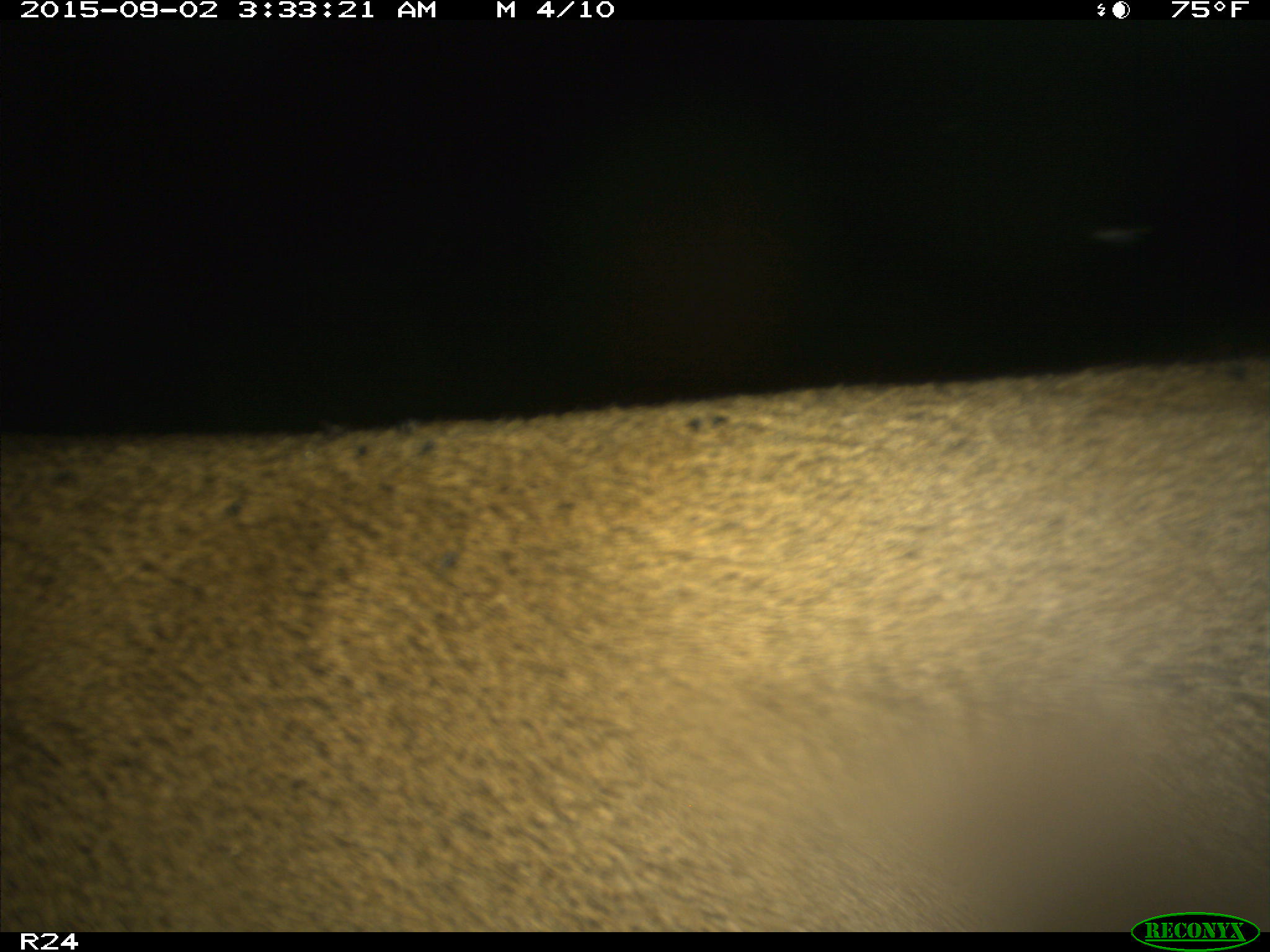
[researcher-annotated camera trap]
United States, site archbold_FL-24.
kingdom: Animalia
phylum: Chordata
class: Mammalia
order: Artiodactyla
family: Cervidae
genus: Odocoileus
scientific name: Odocoileus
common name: deer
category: unidentified deer